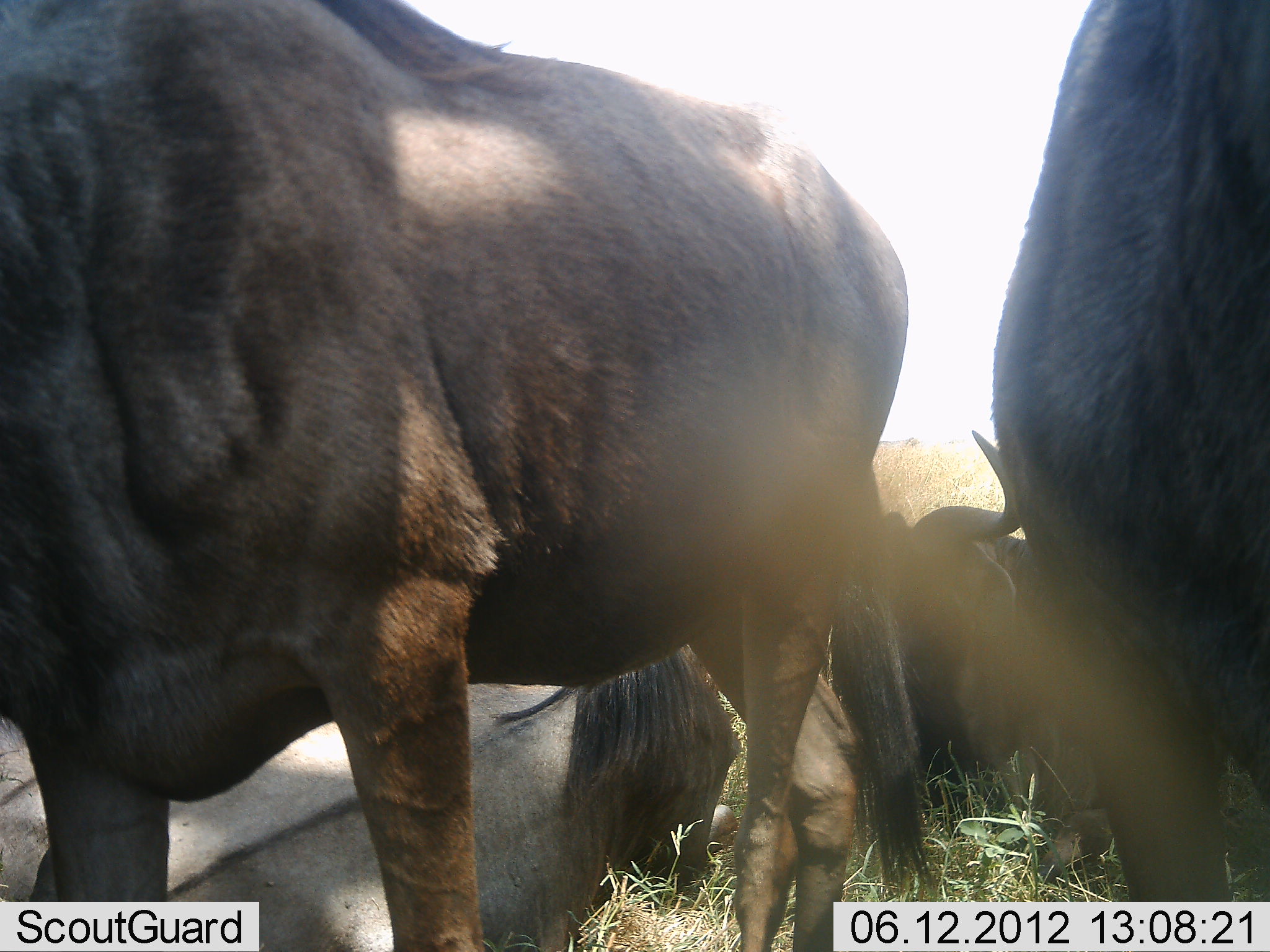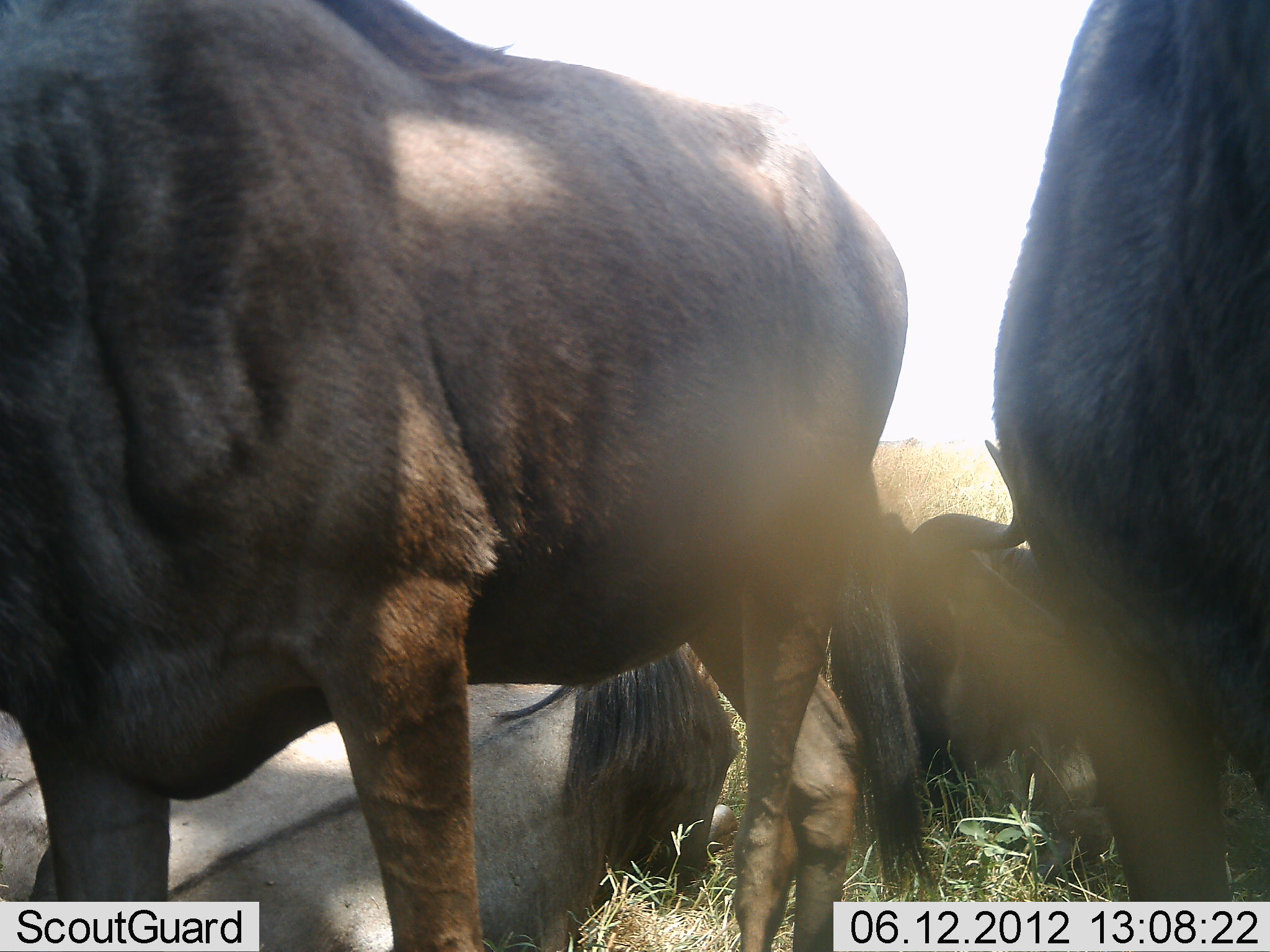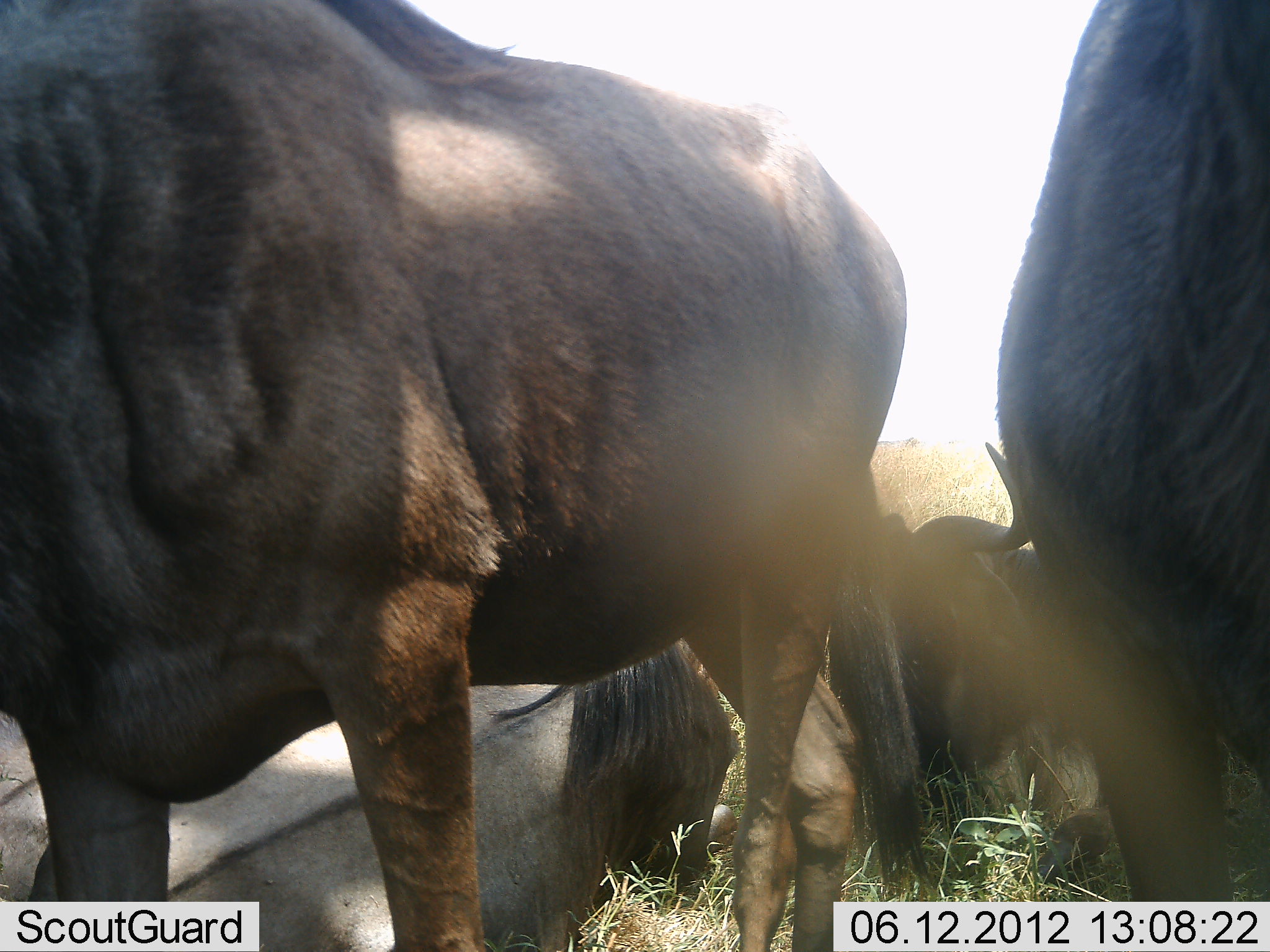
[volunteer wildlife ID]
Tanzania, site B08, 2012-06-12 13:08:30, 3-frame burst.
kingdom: Animalia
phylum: Chordata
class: Mammalia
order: Artiodactyla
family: Bovidae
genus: Connochaetes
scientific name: Connochaetes taurinus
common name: blue wildebeest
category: wildebeest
Wildebeest (blue wildebeest) (Connochaetes taurinus), count 4. Behavior (volunteer vote fractions): standing 91%, resting 100%, moving 9%, interacting 0%. Young present (vote fraction): 0%. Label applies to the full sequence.